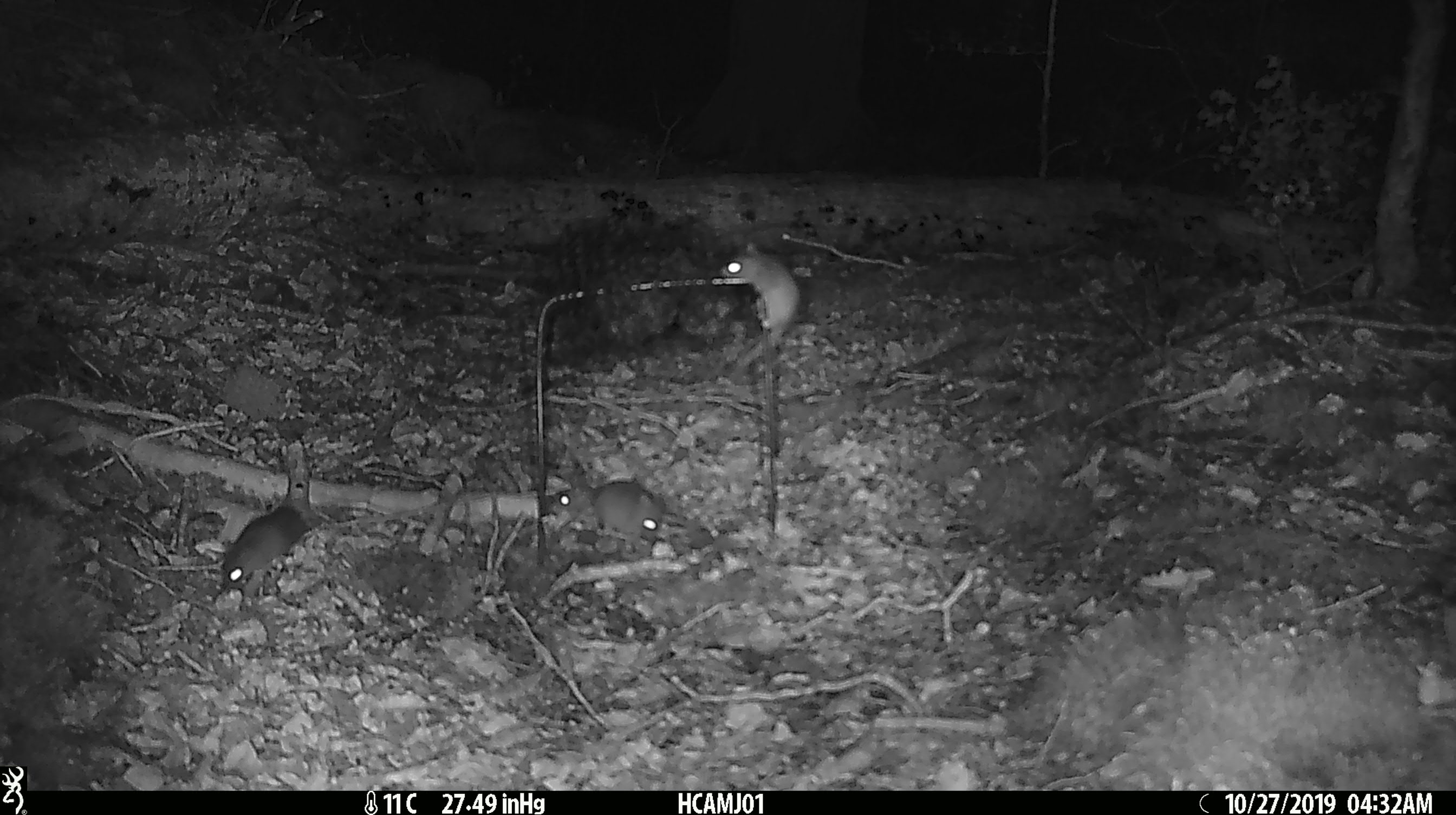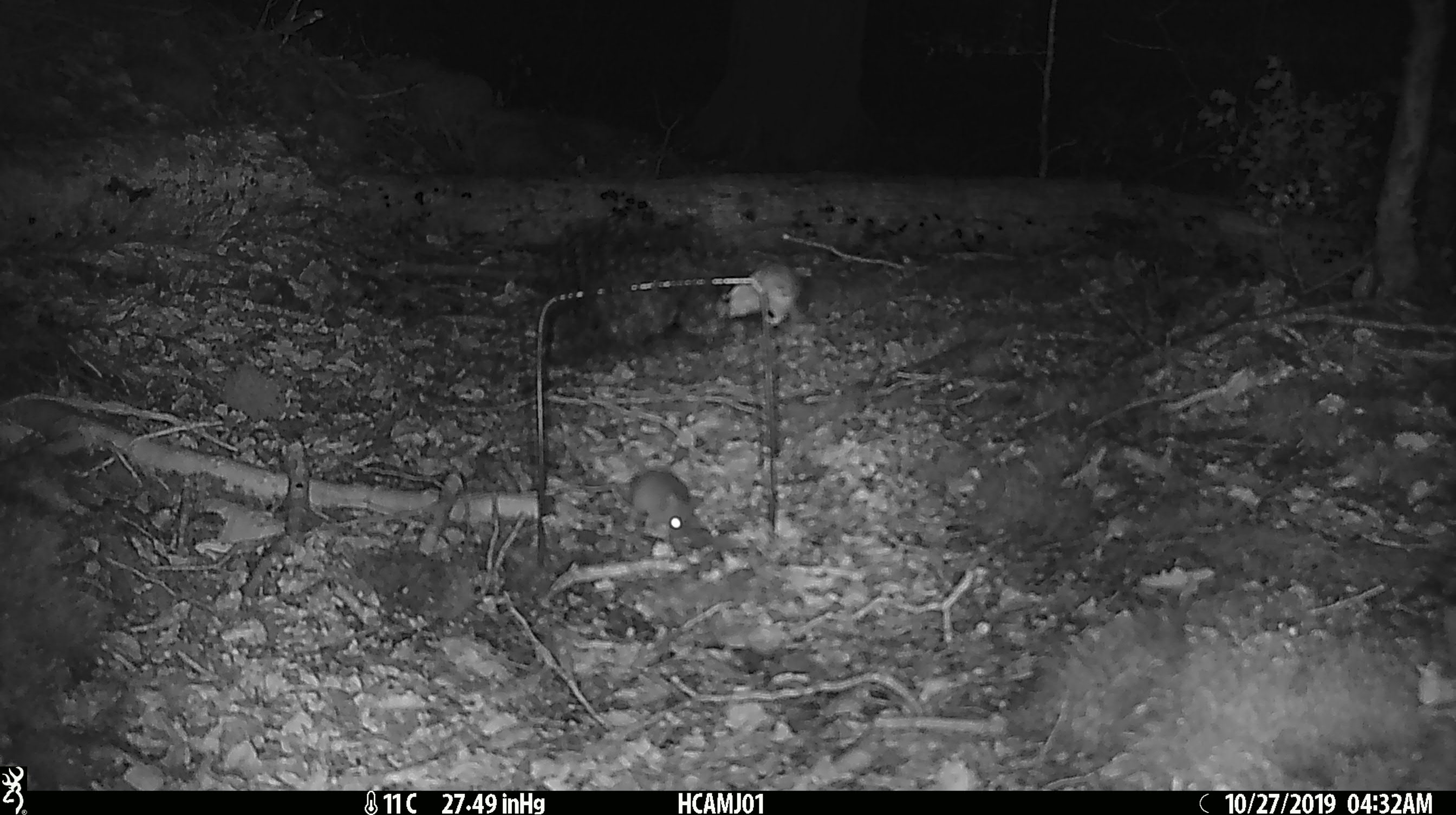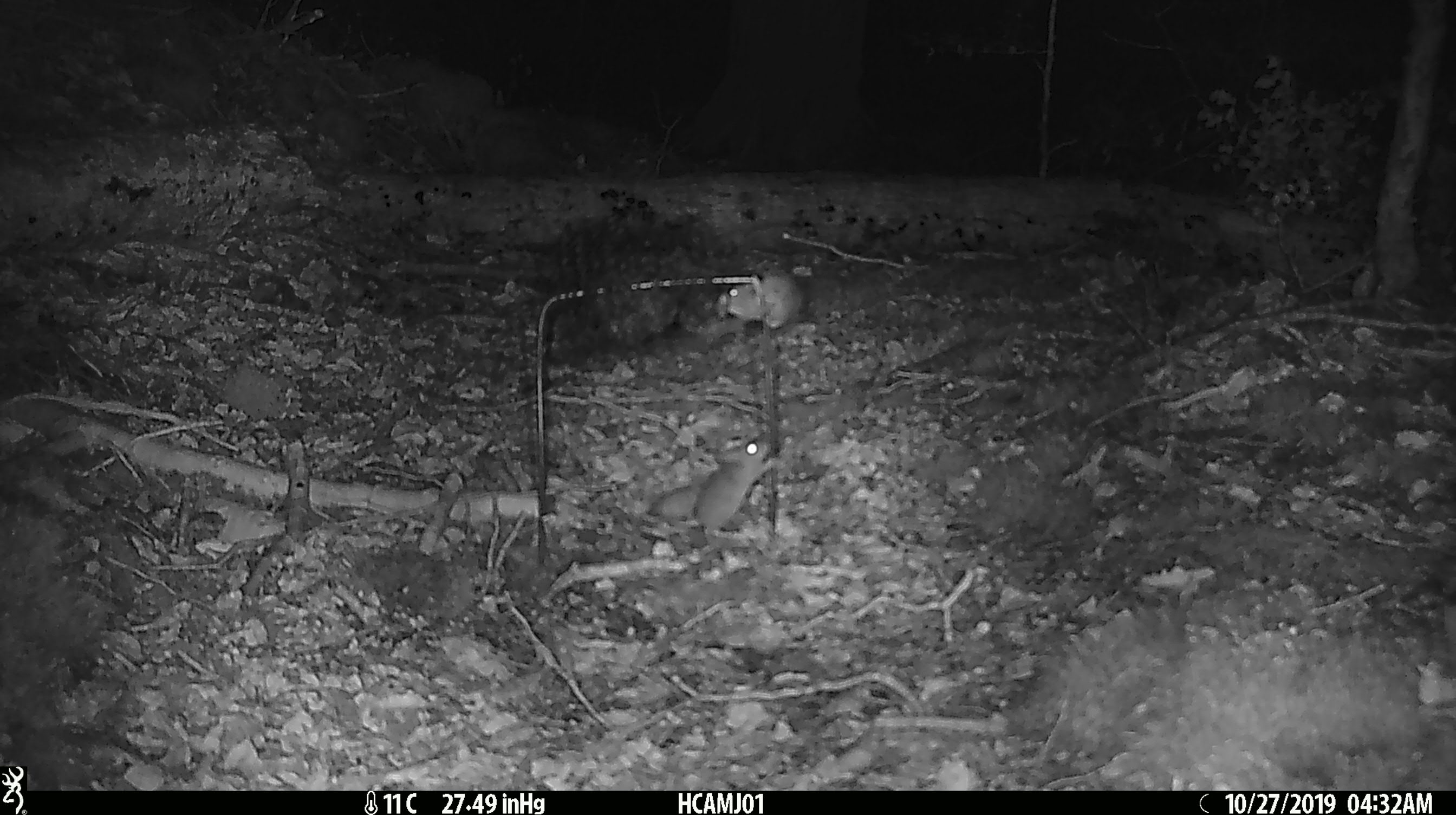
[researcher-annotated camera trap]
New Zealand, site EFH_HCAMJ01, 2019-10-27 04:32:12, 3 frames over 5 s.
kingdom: Animalia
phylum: Chordata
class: Mammalia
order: Rodentia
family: Muridae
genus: Mus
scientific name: Mus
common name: mouse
Mouse (Mus).